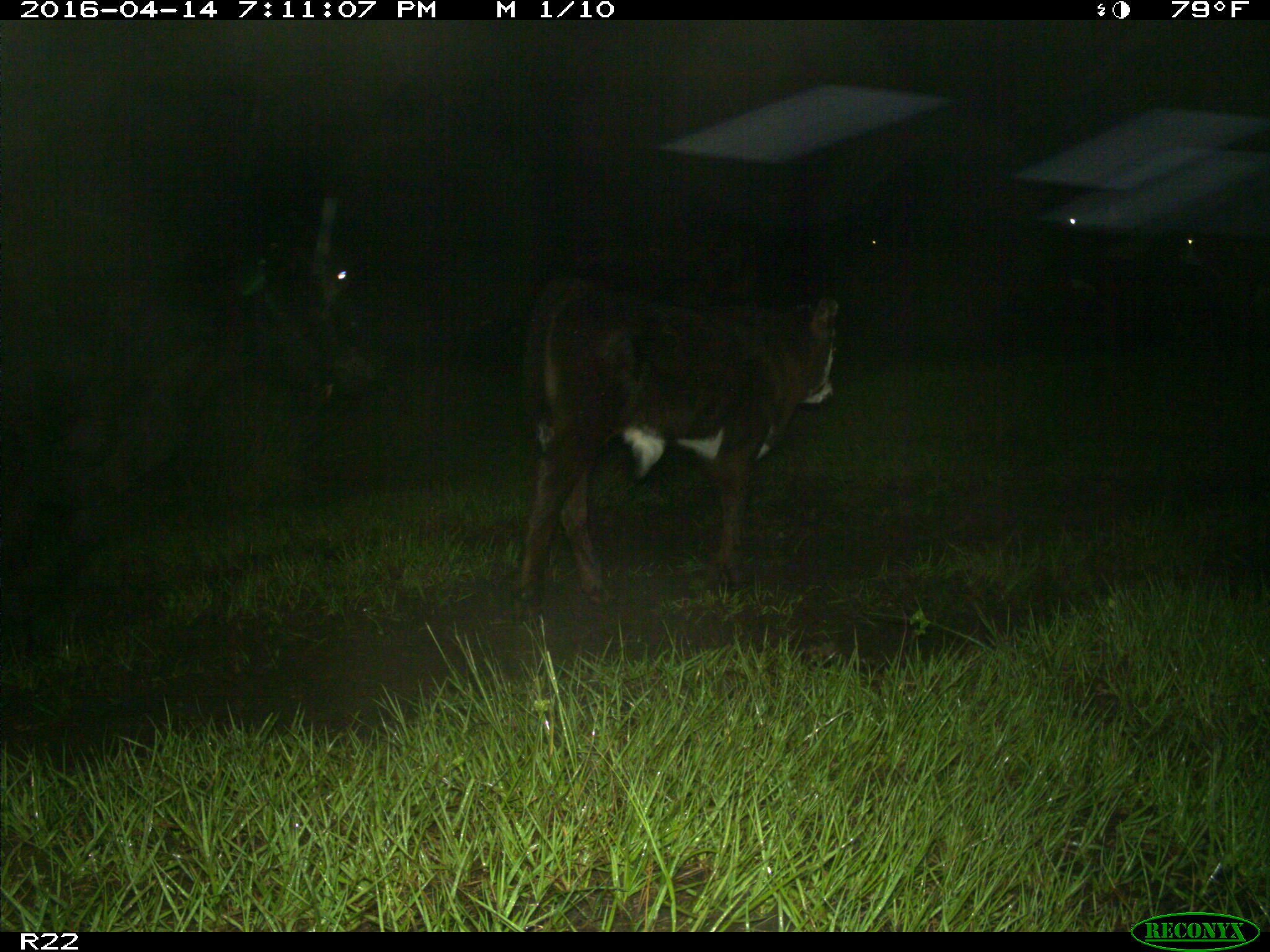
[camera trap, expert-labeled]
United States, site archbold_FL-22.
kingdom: Animalia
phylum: Chordata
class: Mammalia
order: Artiodactyla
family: Bovidae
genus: Bos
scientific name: Bos taurus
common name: domestic cow